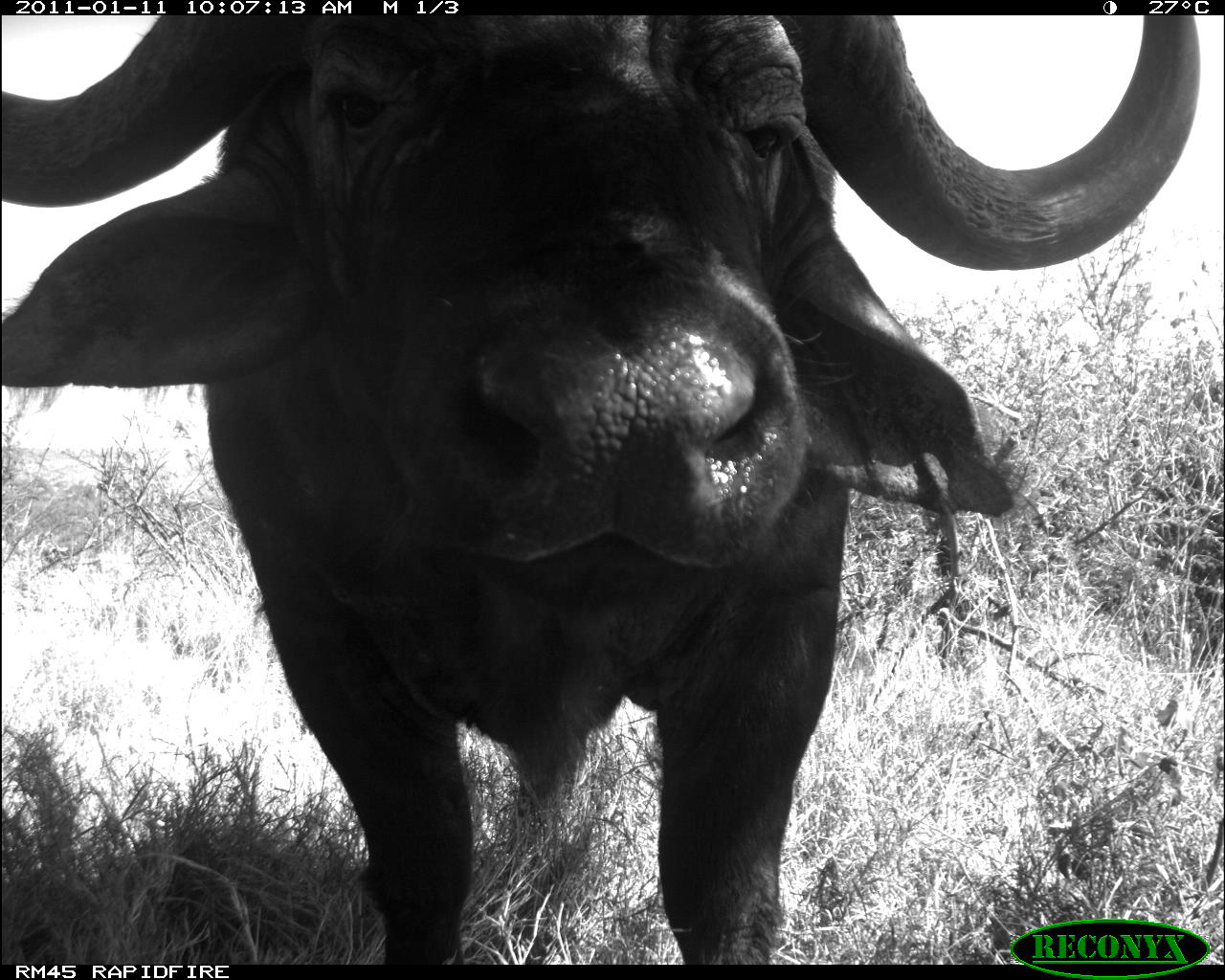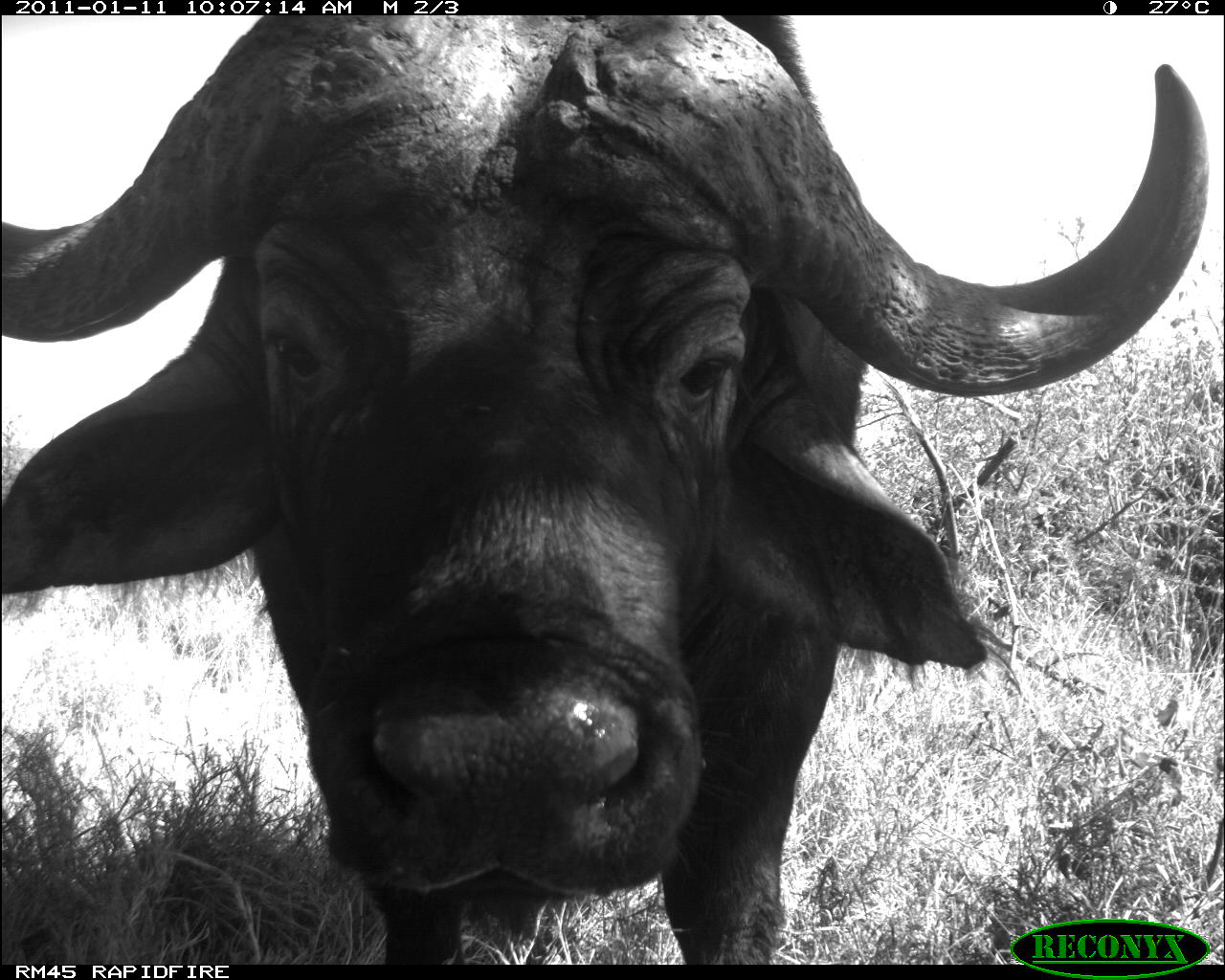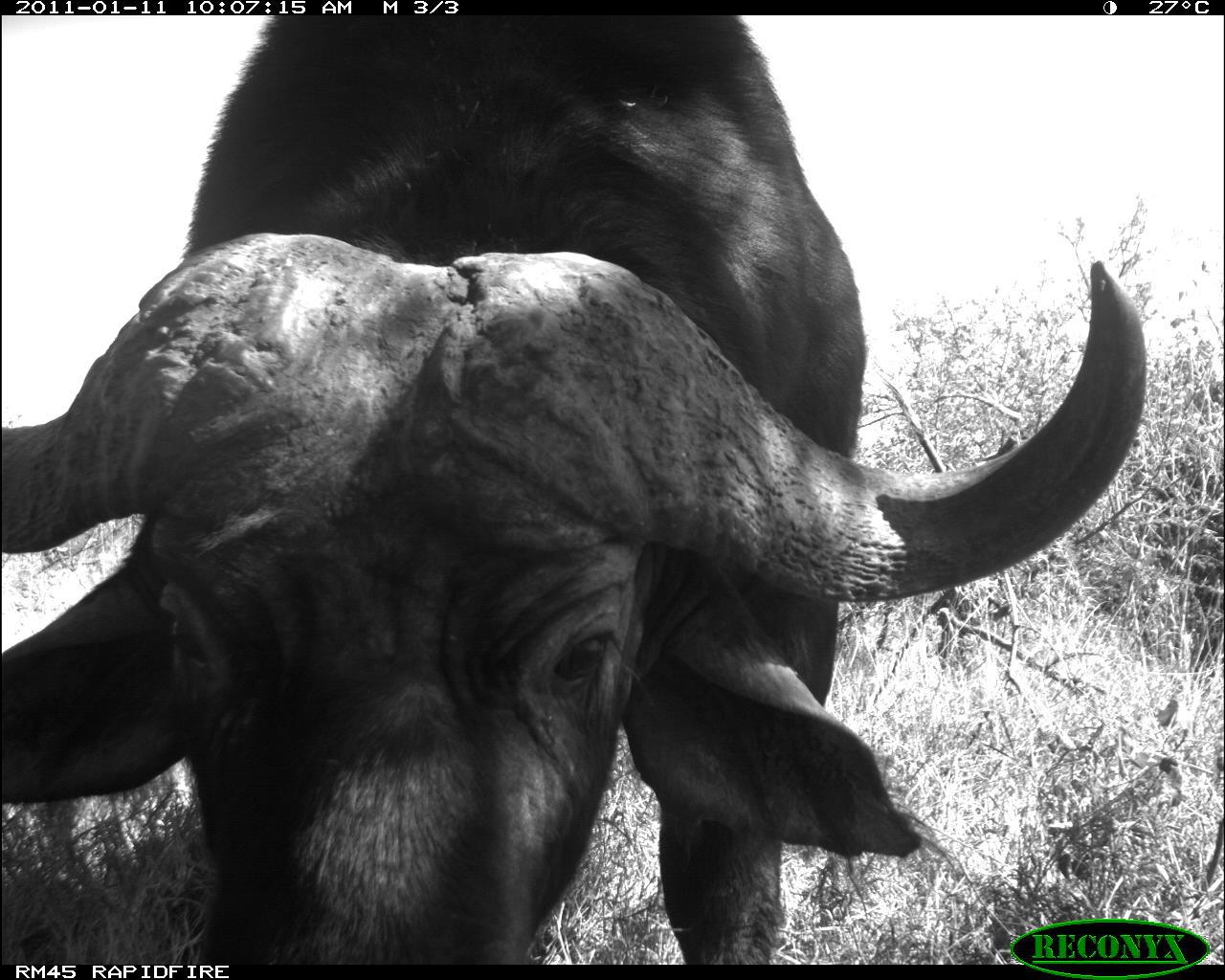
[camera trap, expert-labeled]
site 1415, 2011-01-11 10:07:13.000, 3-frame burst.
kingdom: Animalia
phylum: Chordata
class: Mammalia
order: Artiodactyla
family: Bovidae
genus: Syncerus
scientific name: Syncerus caffer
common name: african buffalo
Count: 1.